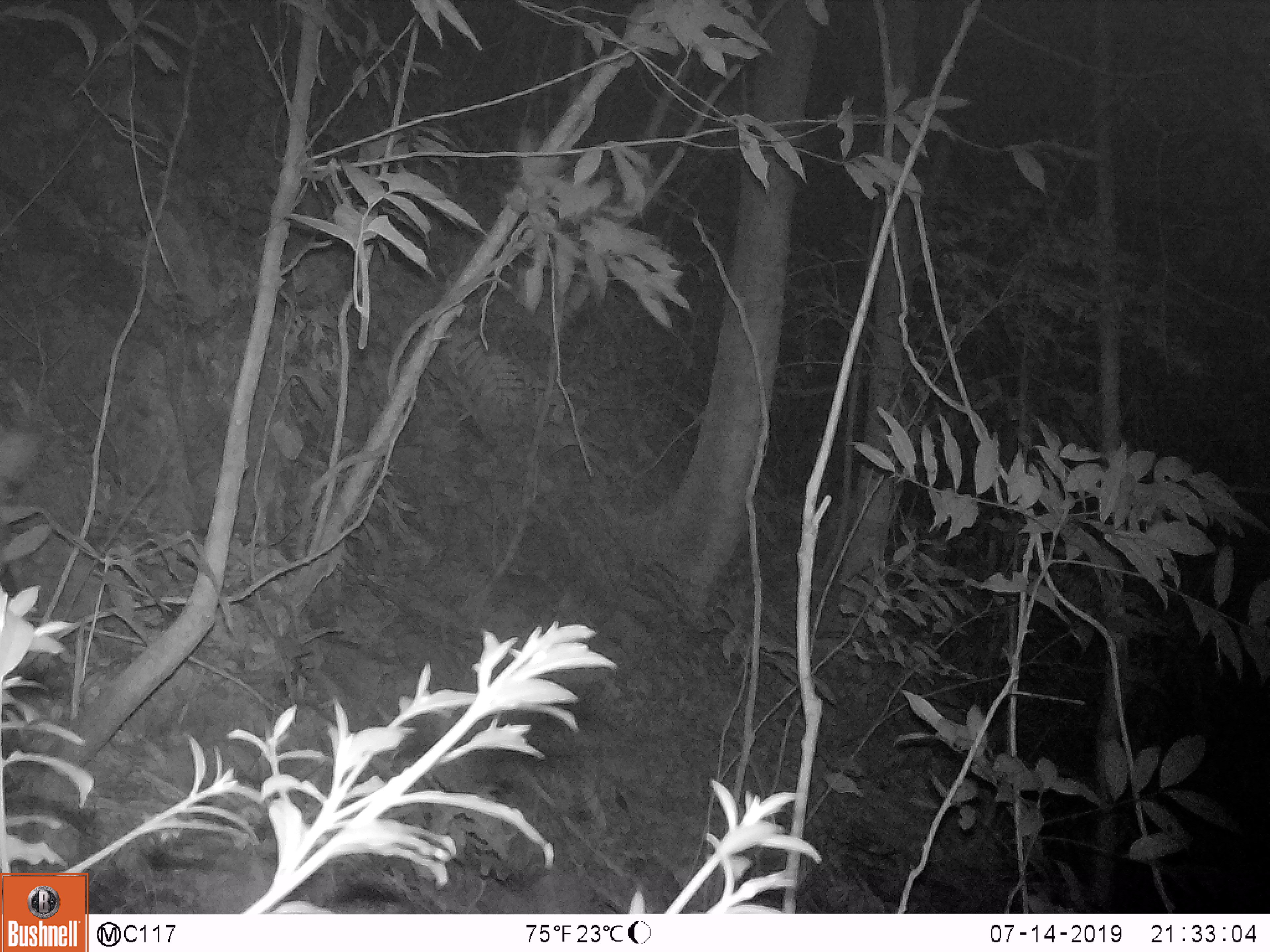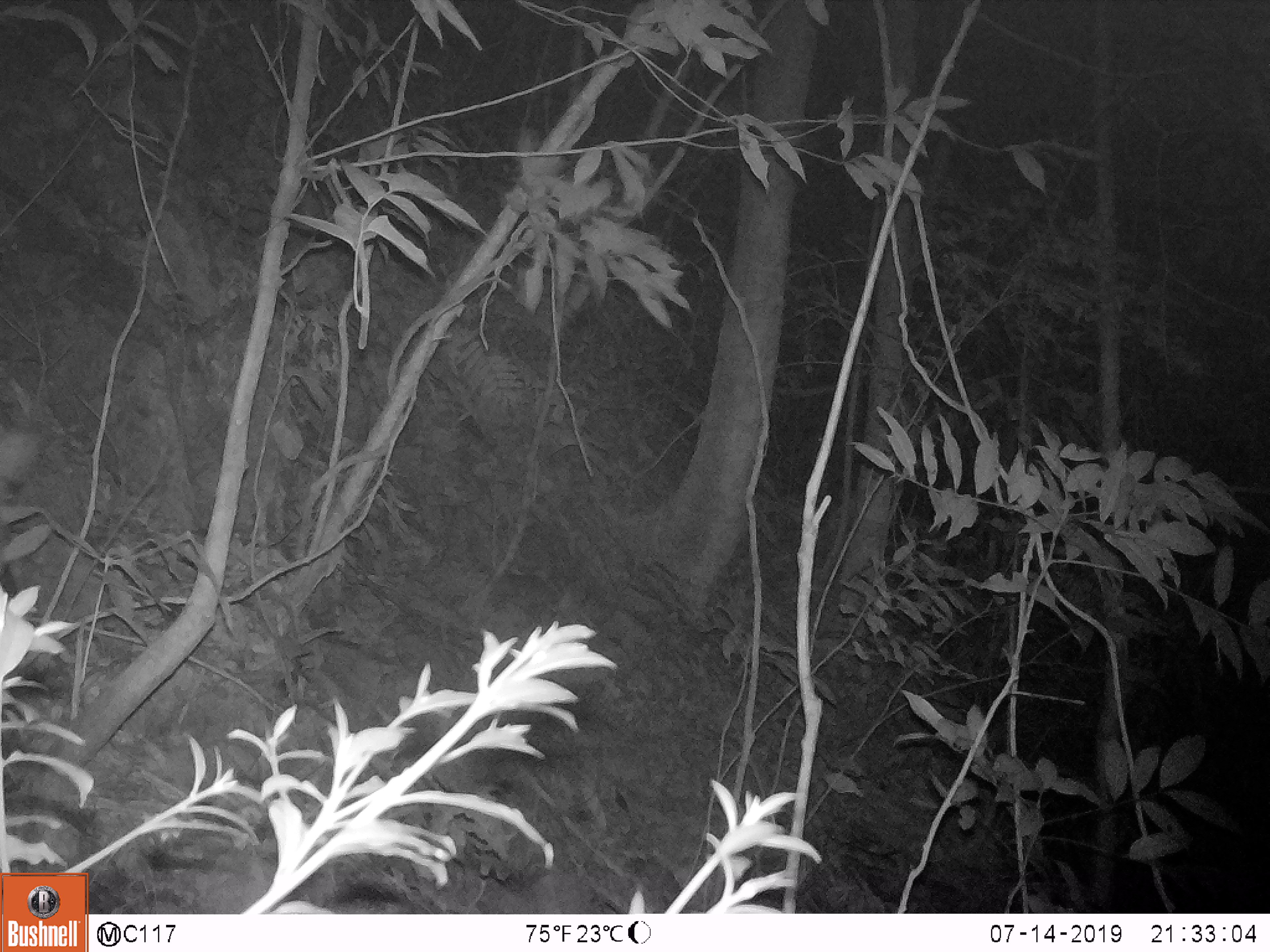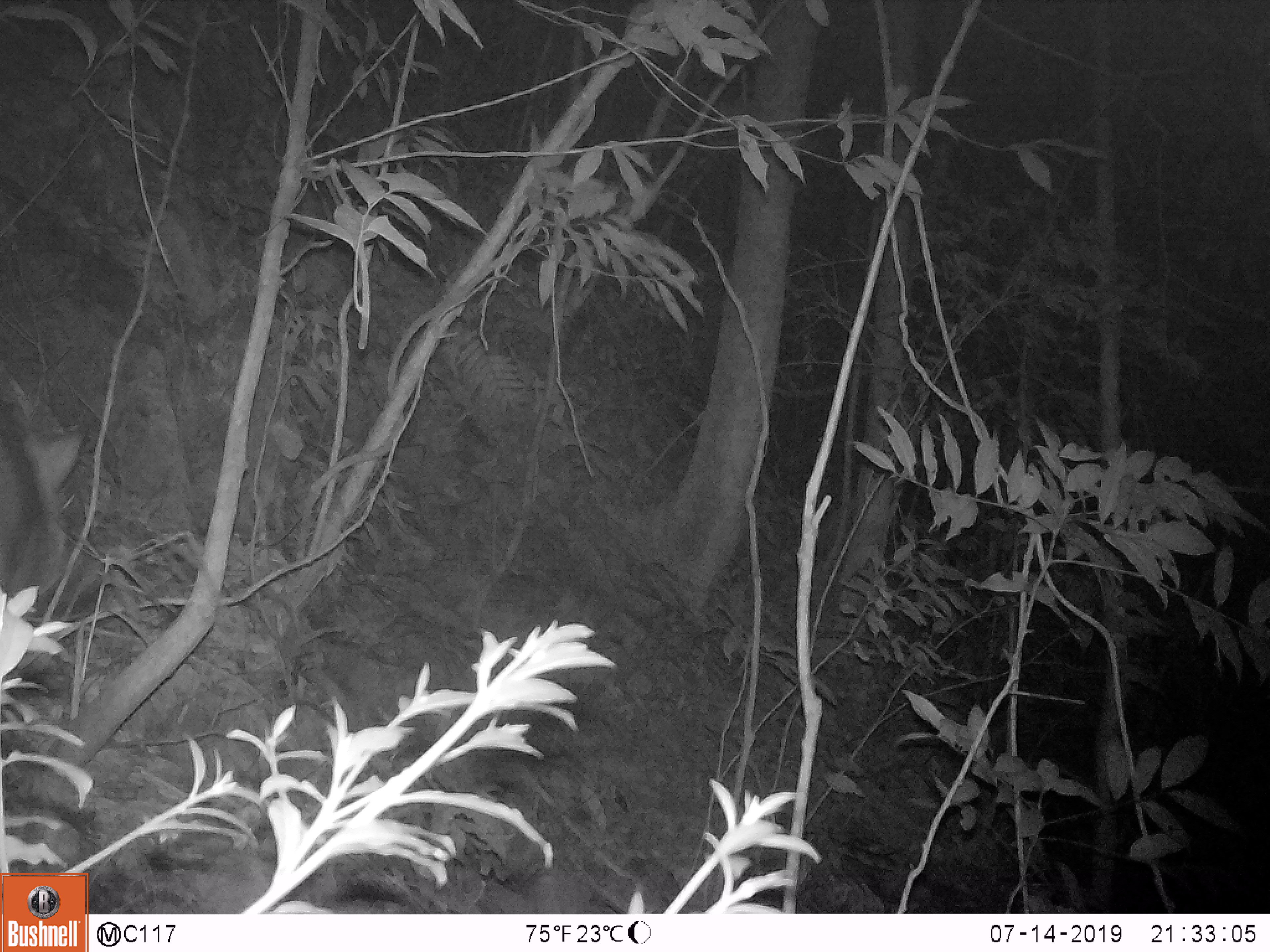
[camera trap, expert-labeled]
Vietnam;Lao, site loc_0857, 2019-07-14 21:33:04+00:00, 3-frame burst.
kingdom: Animalia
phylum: Chordata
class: Mammalia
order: Artiodactyla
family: Suidae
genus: Sus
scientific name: Sus scrofa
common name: eurasian wild pig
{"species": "eurasian wild pig (Sus scrofa)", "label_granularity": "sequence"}